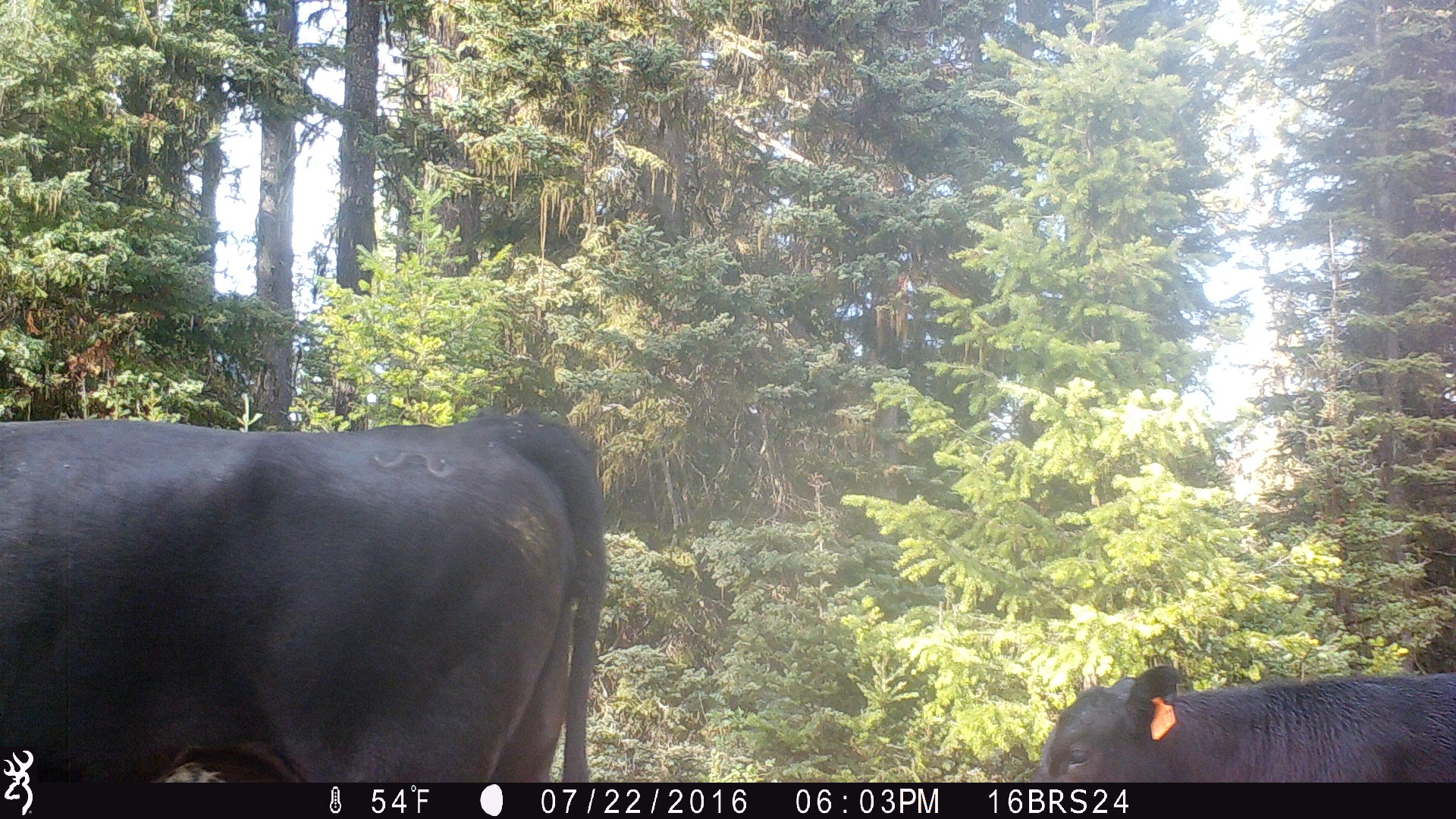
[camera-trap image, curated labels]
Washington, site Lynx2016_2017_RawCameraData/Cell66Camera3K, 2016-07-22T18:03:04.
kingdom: Animalia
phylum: Chordata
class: Mammalia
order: Artiodactyla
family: Bovidae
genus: Bos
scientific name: Bos taurus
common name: domestic cattle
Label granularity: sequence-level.